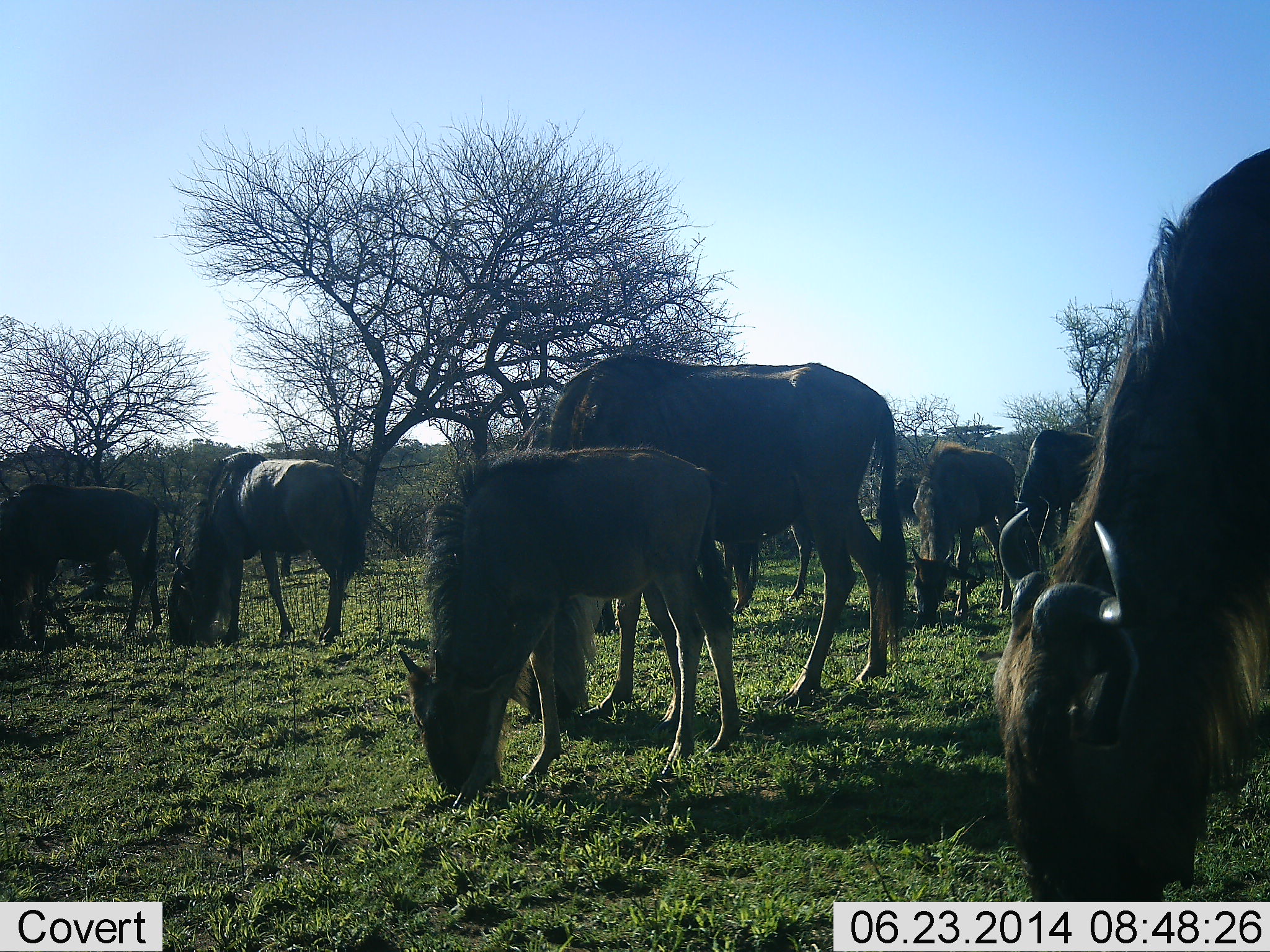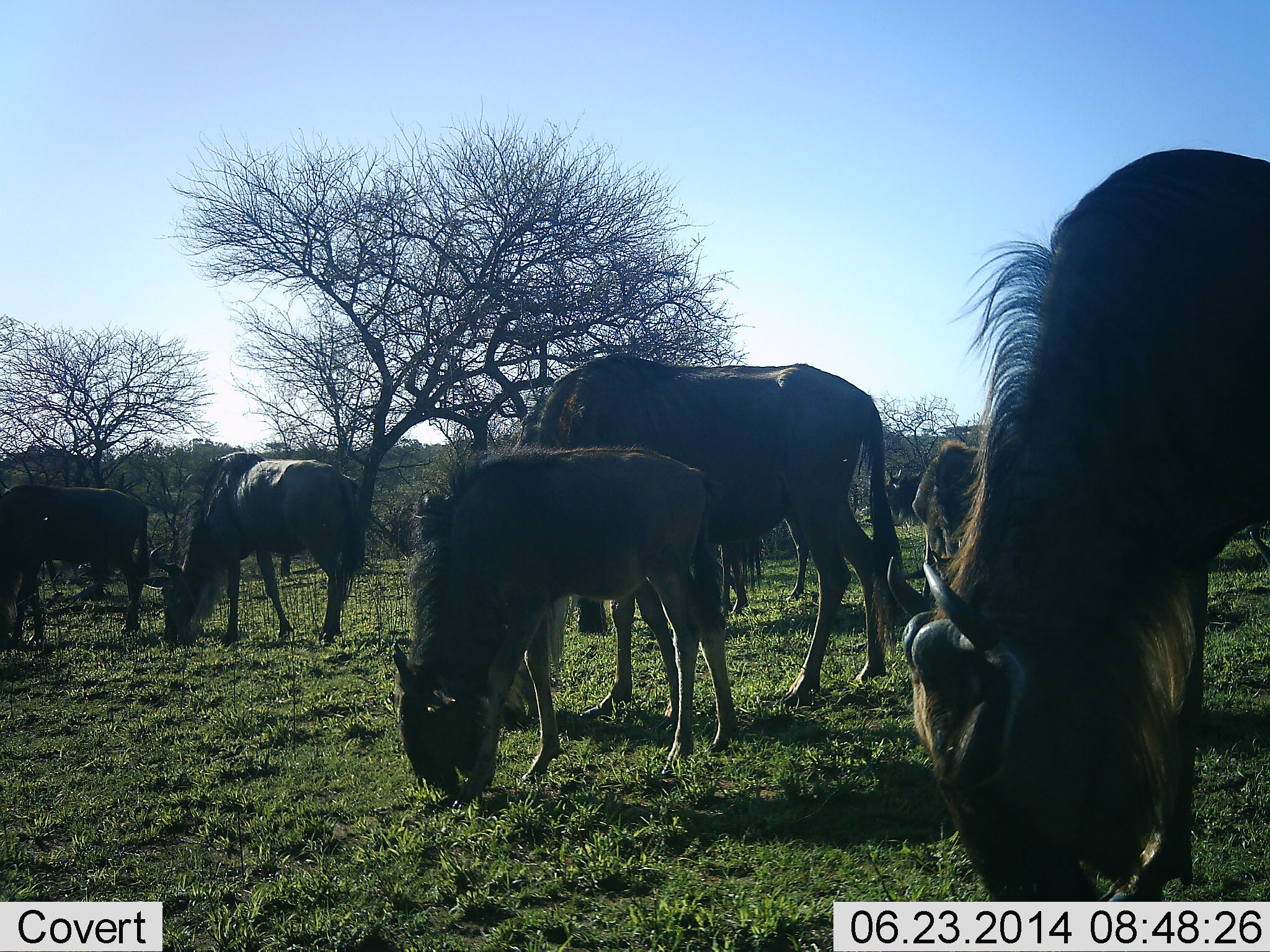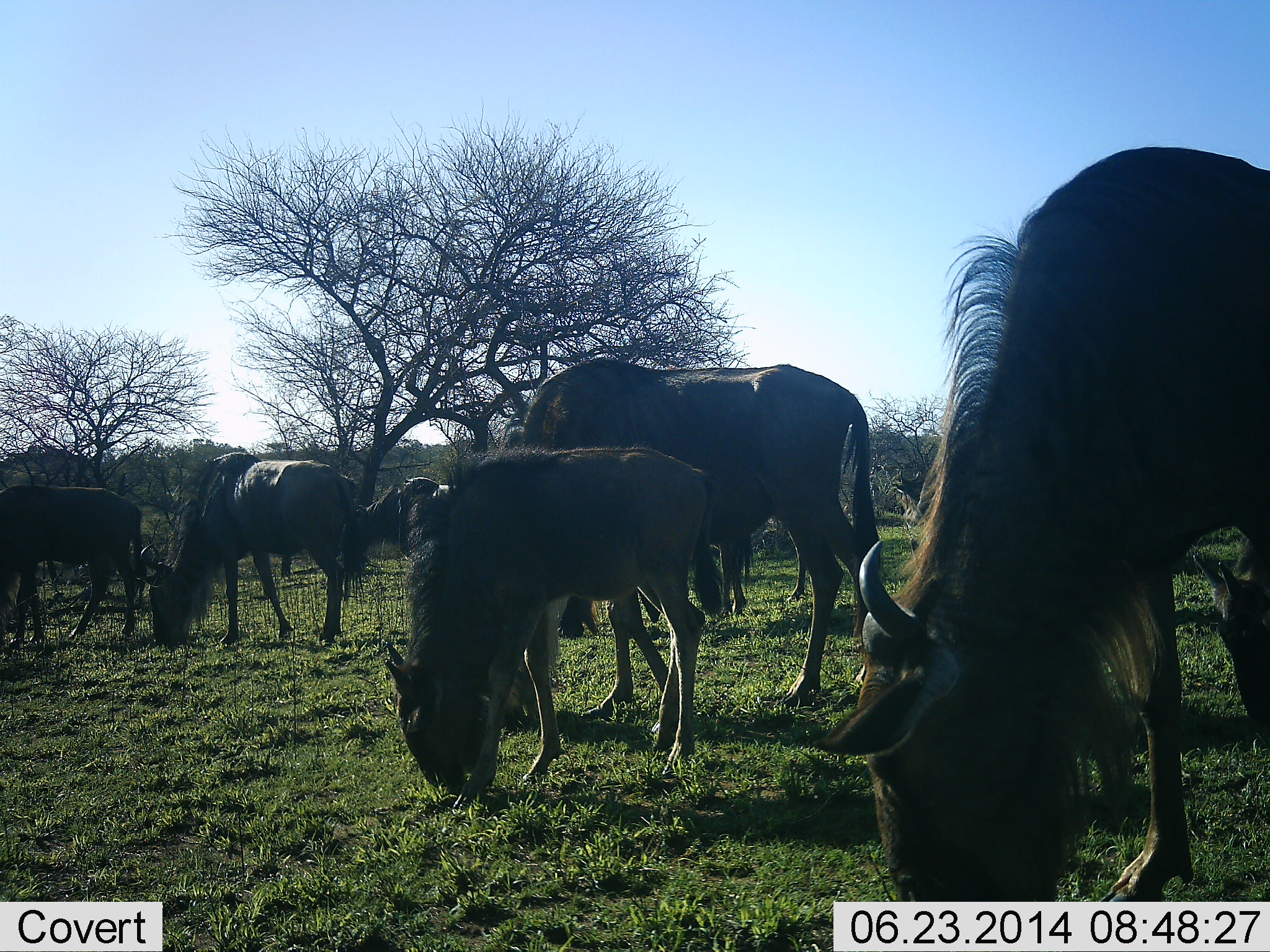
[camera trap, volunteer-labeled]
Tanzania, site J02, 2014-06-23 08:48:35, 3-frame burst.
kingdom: Animalia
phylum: Chordata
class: Mammalia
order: Artiodactyla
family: Bovidae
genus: Connochaetes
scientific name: Connochaetes taurinus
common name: blue wildebeest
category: wildebeest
Wildebeest (blue wildebeest) (Connochaetes taurinus), count 9. Behavior (volunteer vote fractions): standing 10%, resting 10%, moving 20%, interacting 0%. Young present (vote fraction): 50%. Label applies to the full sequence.